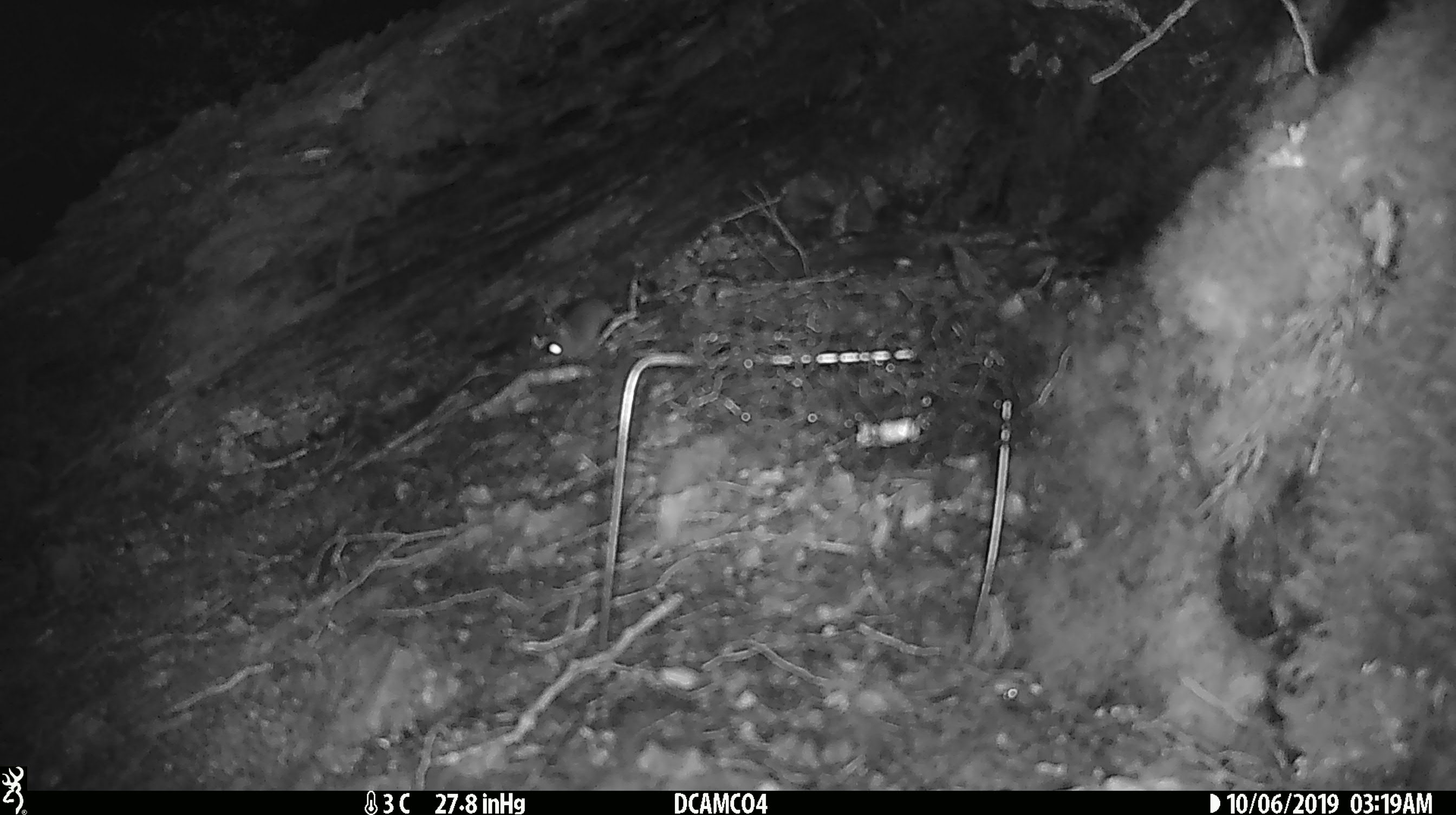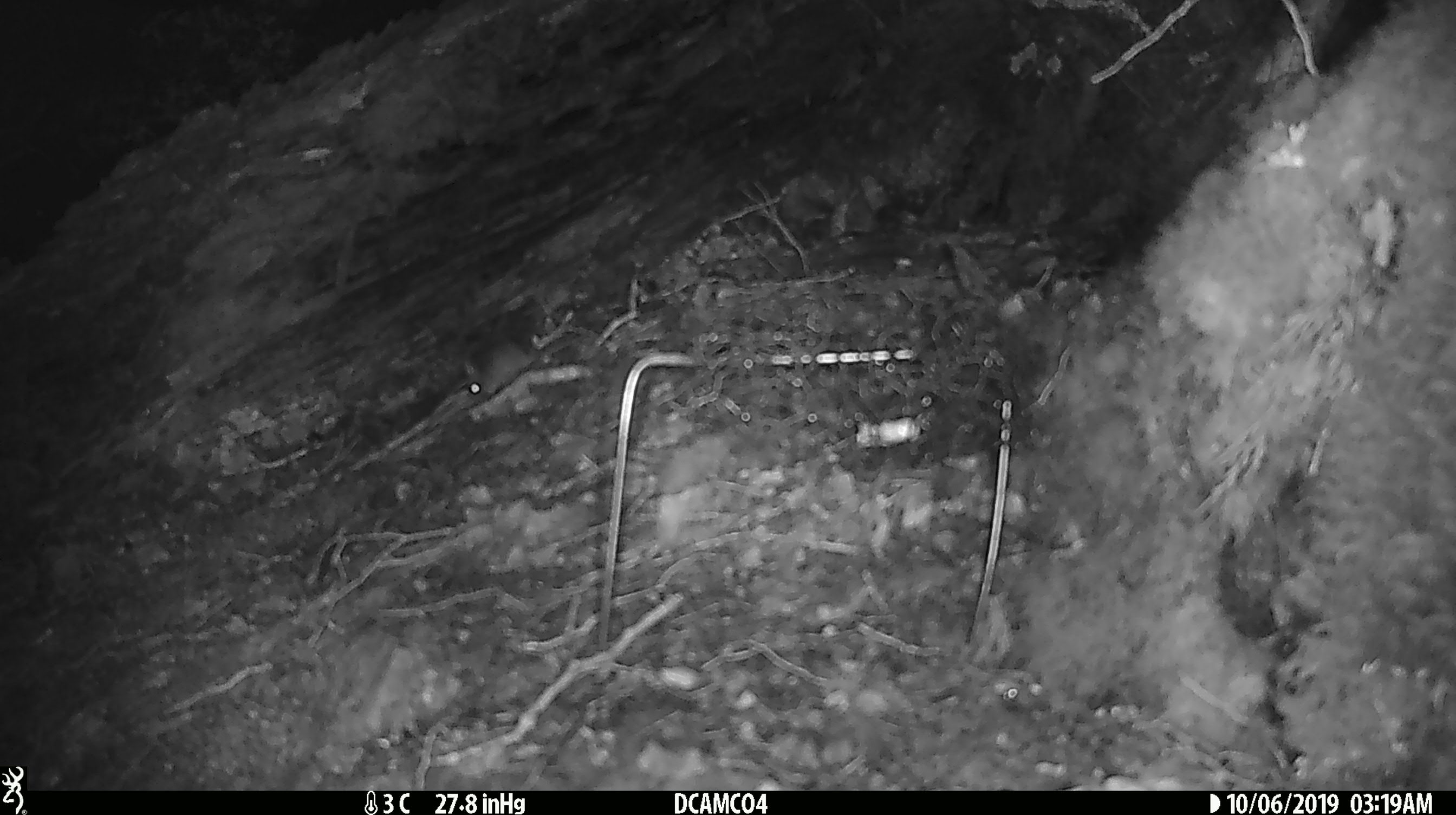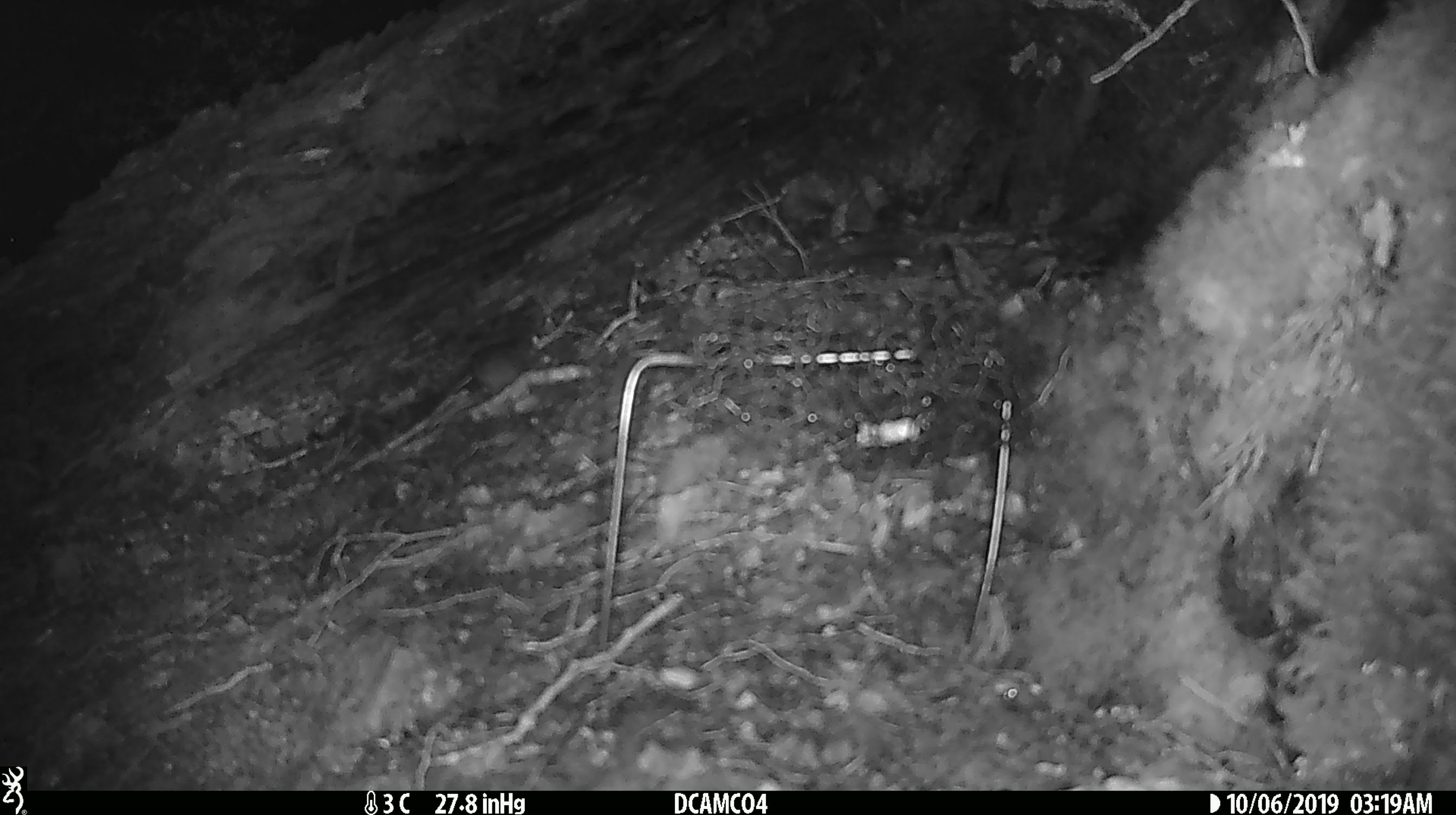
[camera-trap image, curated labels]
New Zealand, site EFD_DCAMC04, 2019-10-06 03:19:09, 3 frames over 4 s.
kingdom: Animalia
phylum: Chordata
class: Mammalia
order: Rodentia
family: Muridae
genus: Mus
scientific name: Mus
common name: mouse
Mouse (Mus).